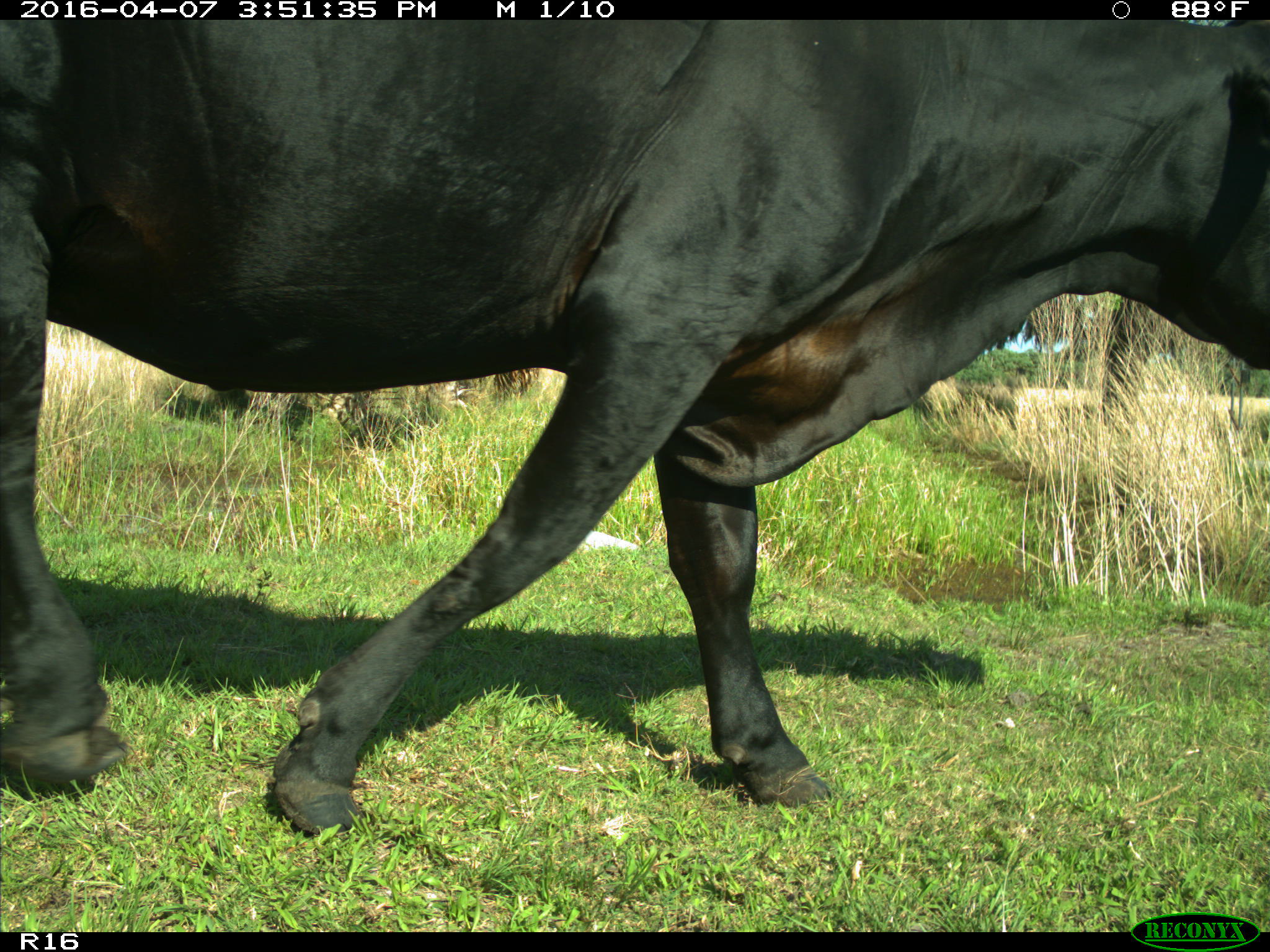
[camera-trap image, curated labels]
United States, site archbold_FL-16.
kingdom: Animalia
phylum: Chordata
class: Mammalia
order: Artiodactyla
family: Bovidae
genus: Bos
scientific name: Bos taurus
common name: domestic cow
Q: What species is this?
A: Bos taurus (domestic cow).